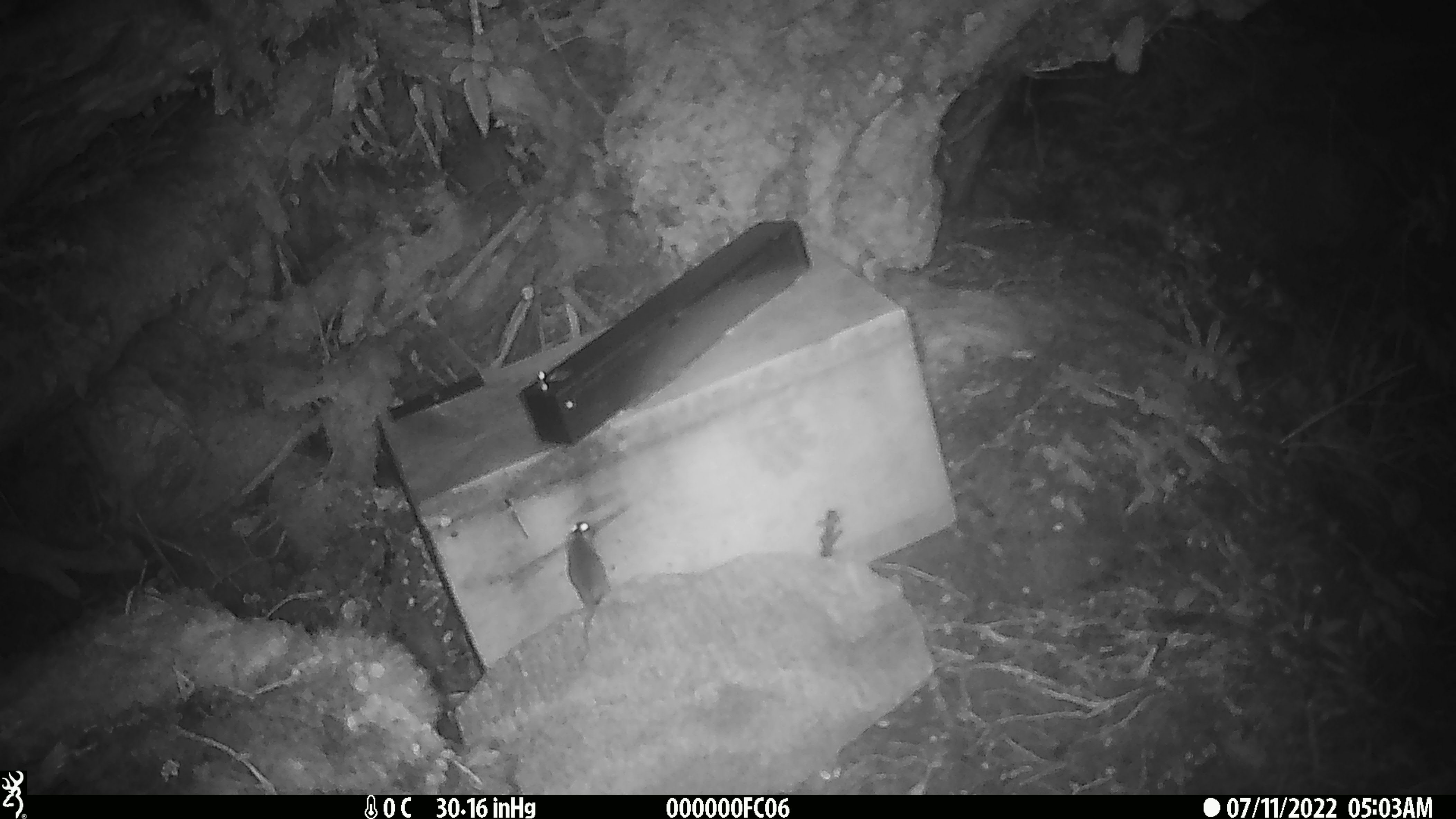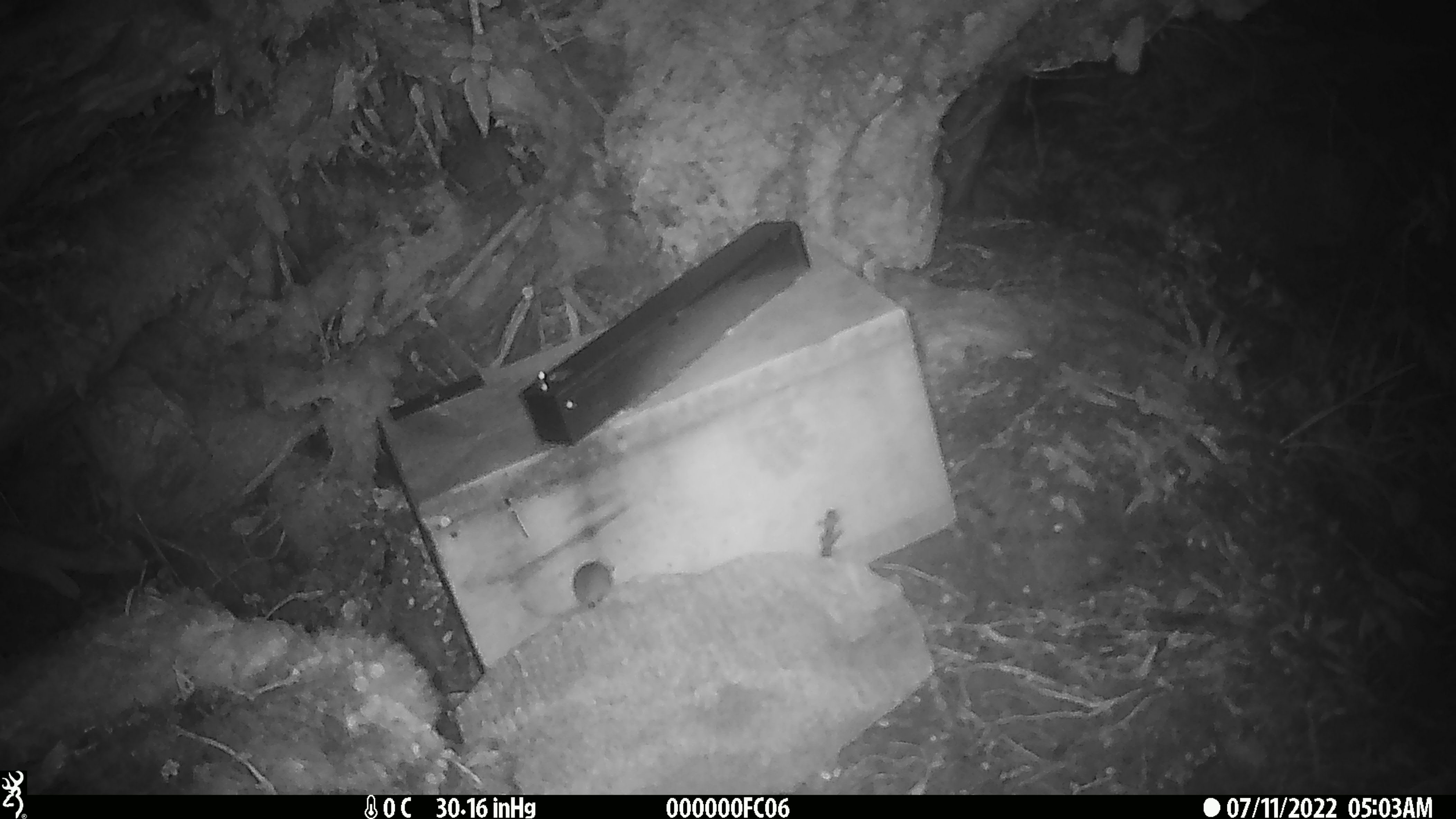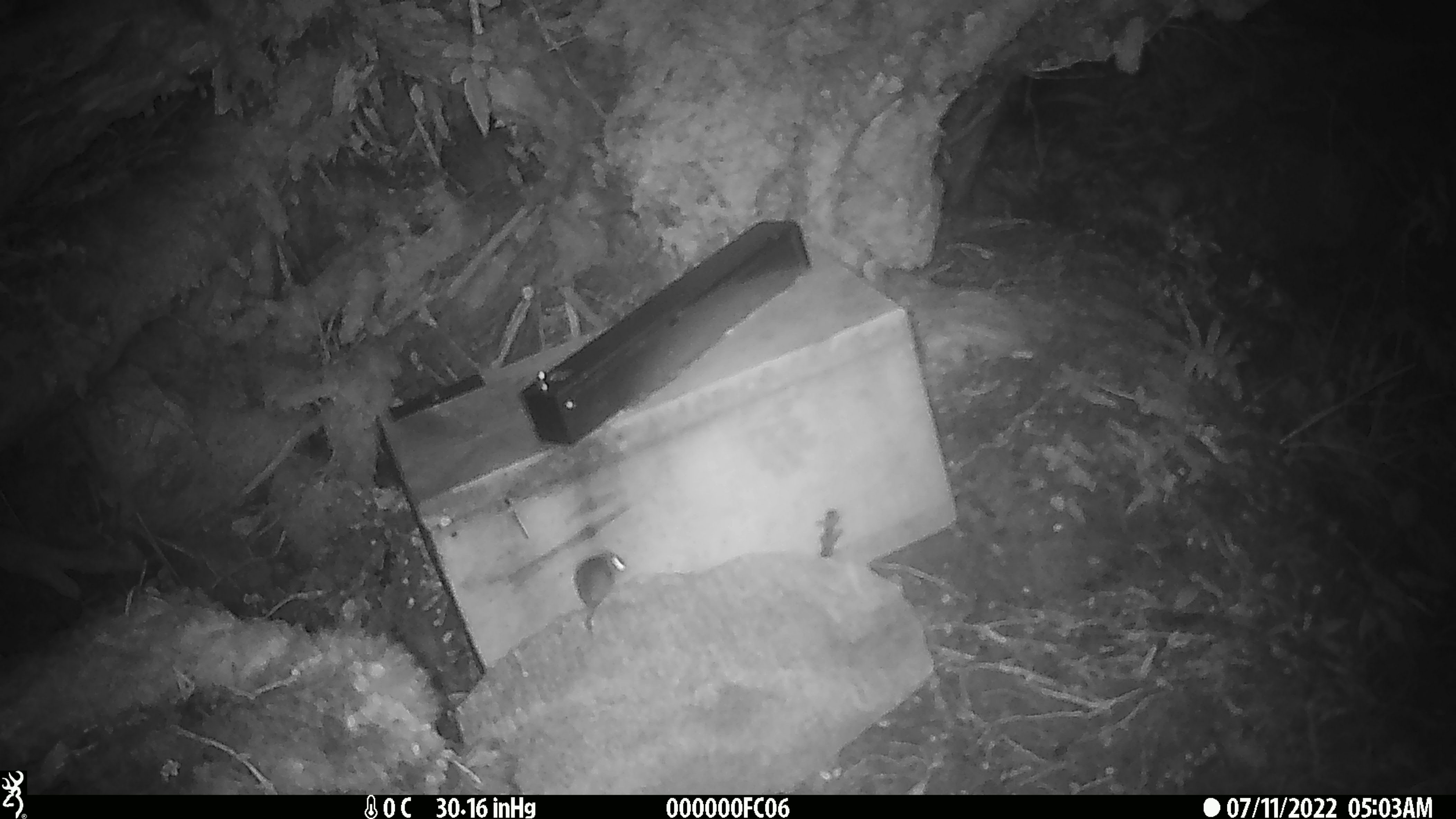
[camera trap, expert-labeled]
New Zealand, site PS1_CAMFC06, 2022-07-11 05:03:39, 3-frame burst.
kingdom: Animalia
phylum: Chordata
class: Mammalia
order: Rodentia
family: Muridae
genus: Mus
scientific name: Mus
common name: mouse